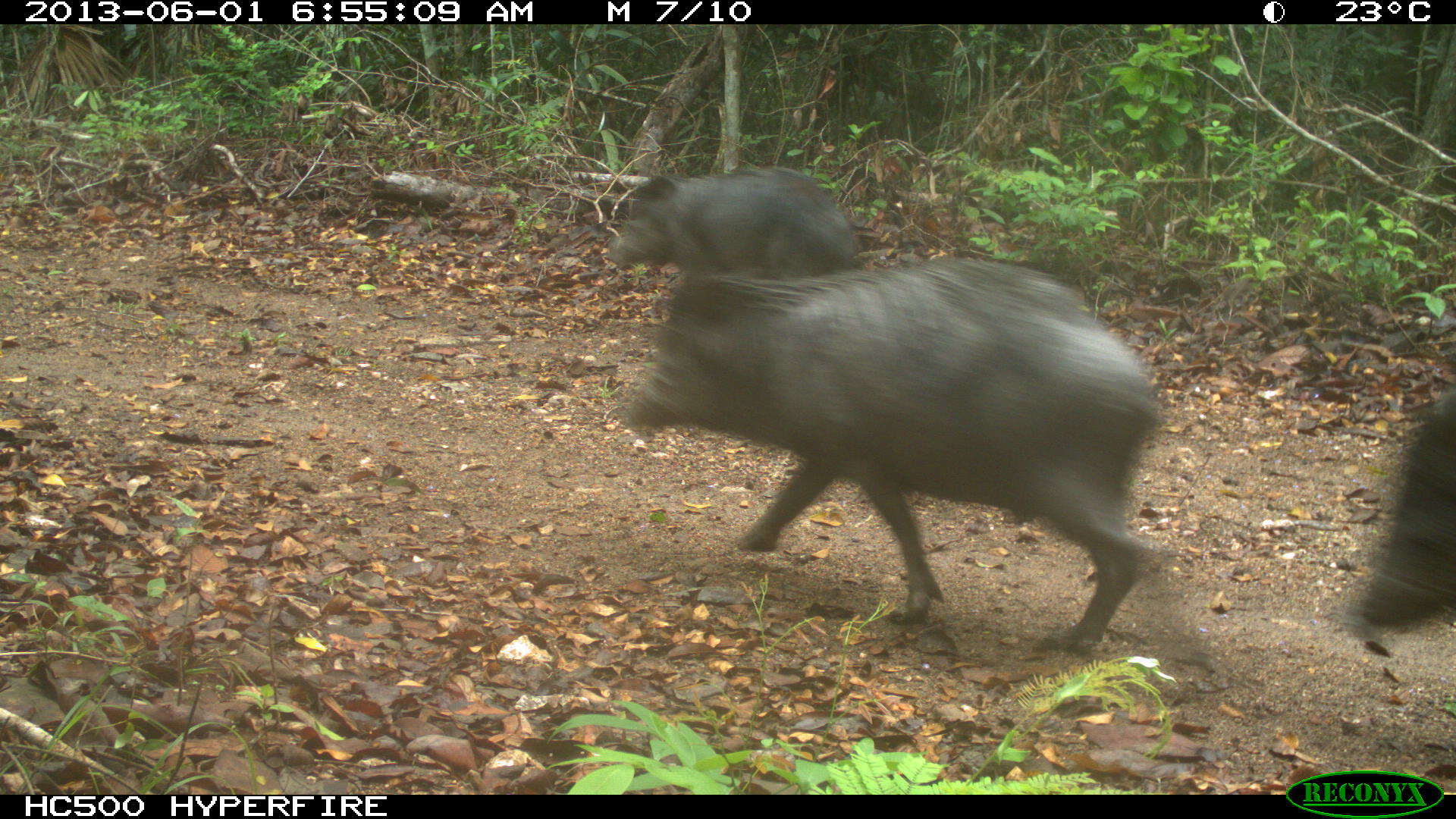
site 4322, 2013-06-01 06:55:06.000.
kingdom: Animalia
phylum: Chordata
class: Mammalia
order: Artiodactyla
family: Tayassuidae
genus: Tayassu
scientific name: Tayassu pecari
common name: white-lipped peccary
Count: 39.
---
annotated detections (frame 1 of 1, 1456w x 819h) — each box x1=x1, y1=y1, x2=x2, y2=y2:
tayassu pecari: x1=613, y1=252, x2=1166, y2=656; x1=1331, y1=382, x2=1456, y2=641; x1=602, y1=162, x2=858, y2=278